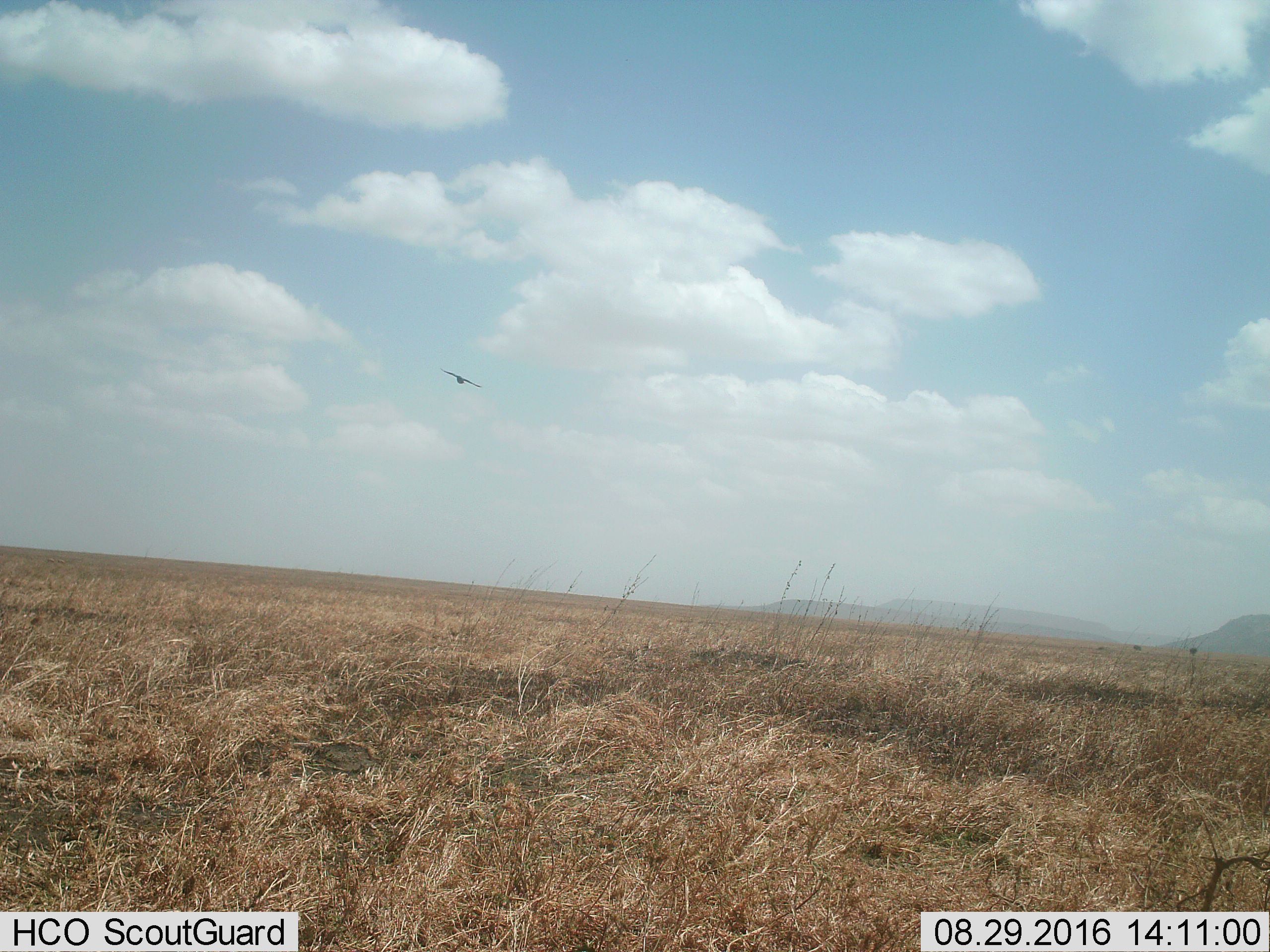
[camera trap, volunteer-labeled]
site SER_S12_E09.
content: unidentified animal